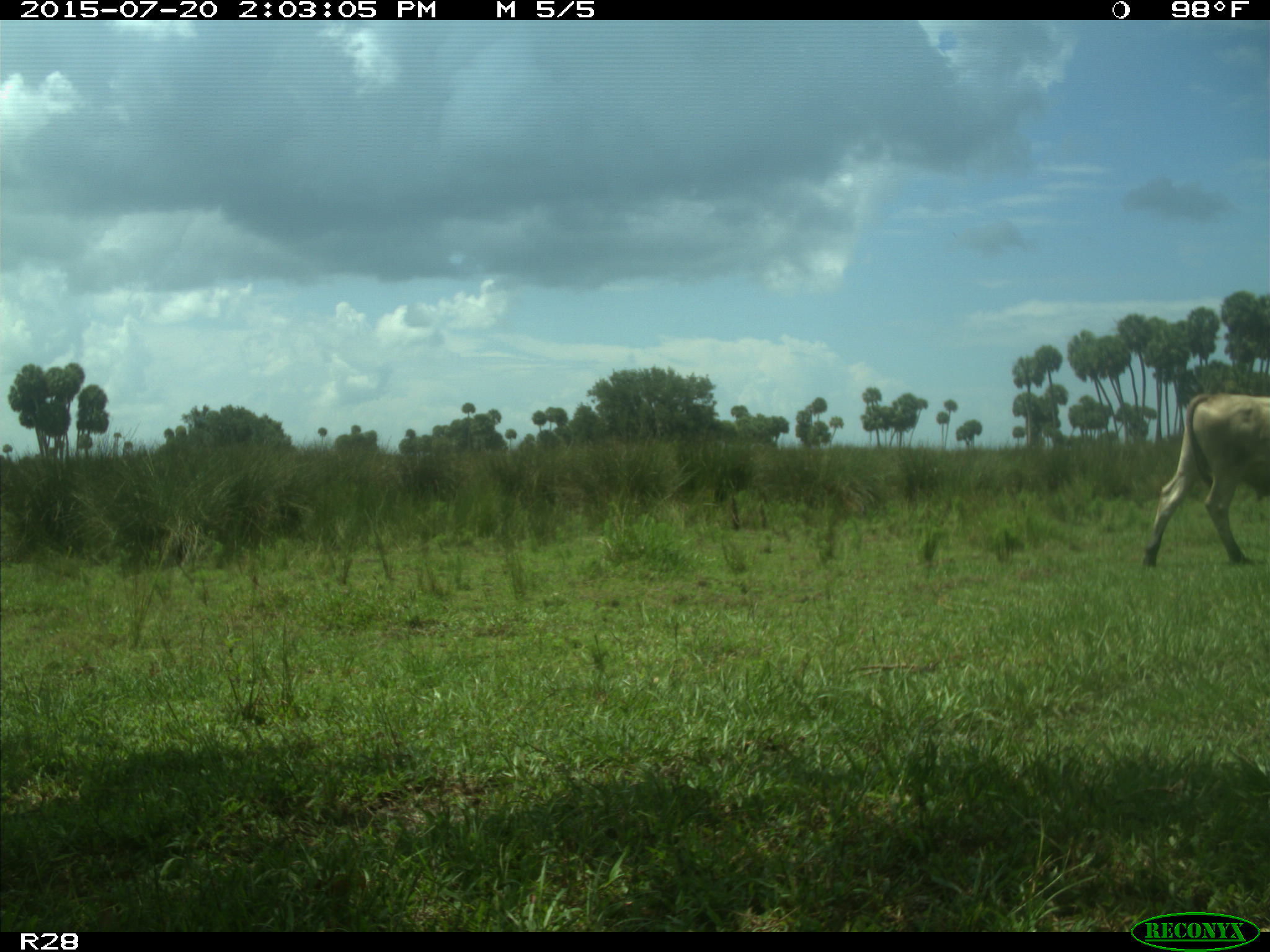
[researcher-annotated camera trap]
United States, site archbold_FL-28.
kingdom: Animalia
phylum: Chordata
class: Mammalia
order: Artiodactyla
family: Bovidae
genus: Bos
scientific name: Bos taurus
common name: domestic cow